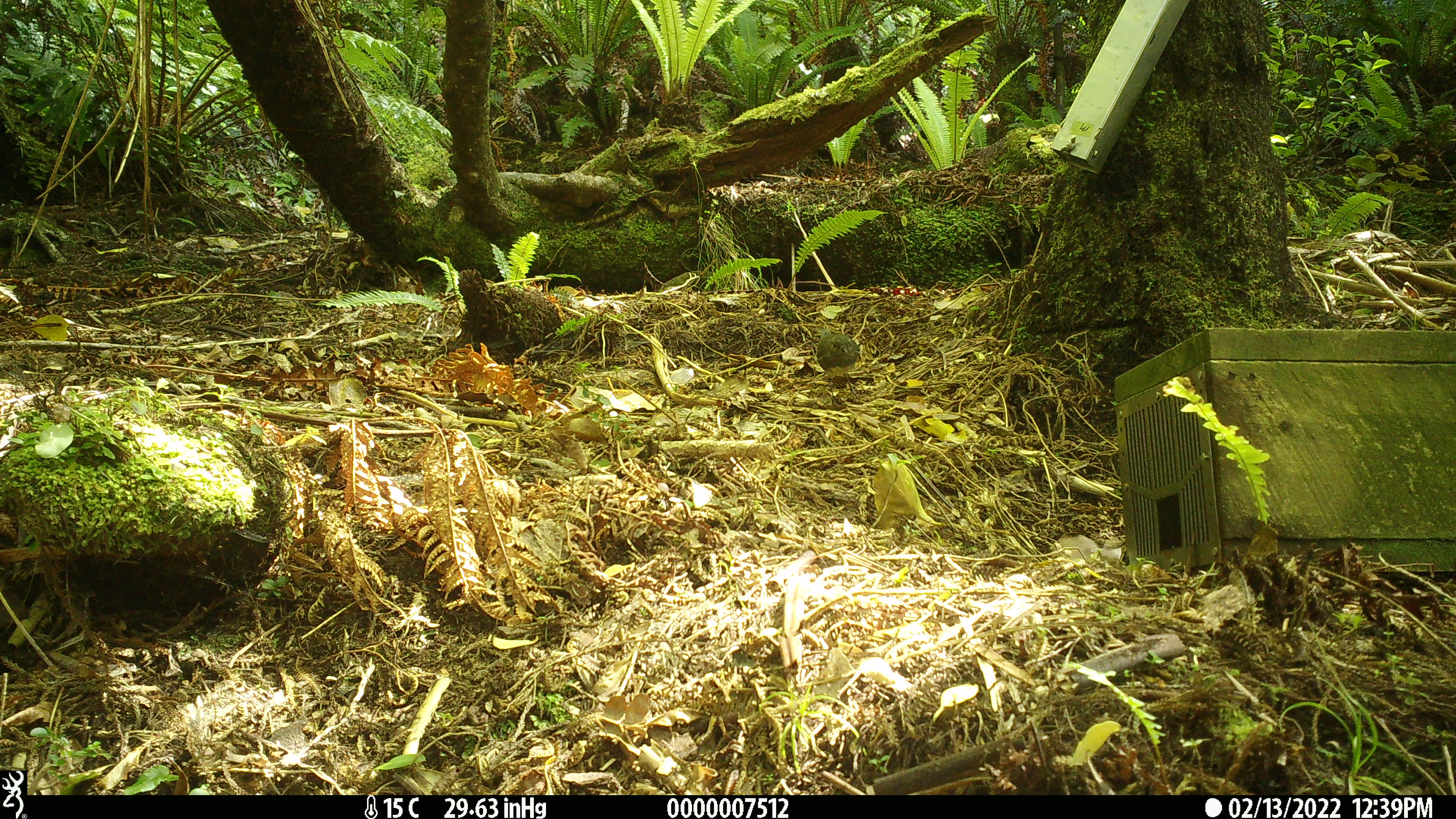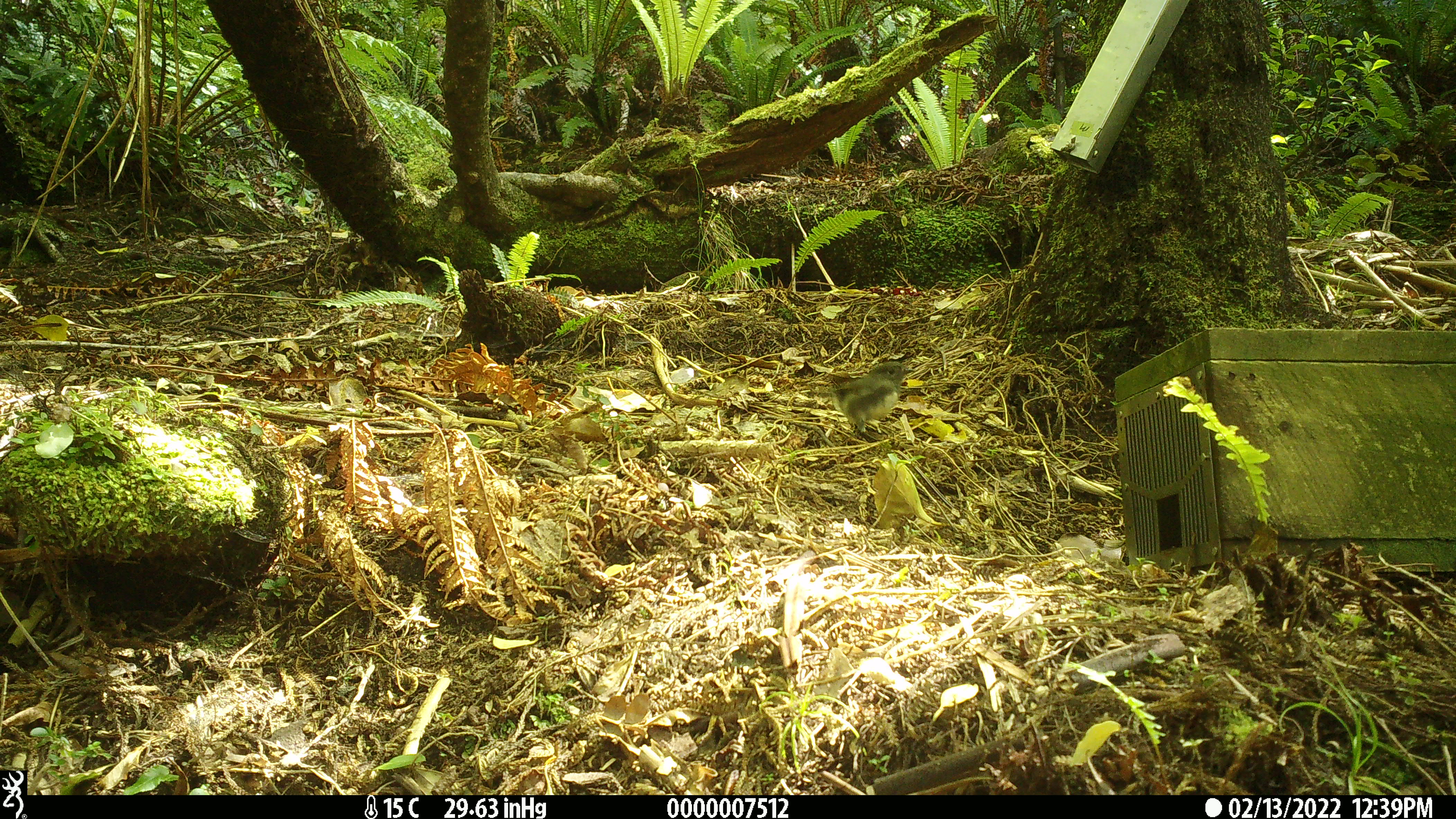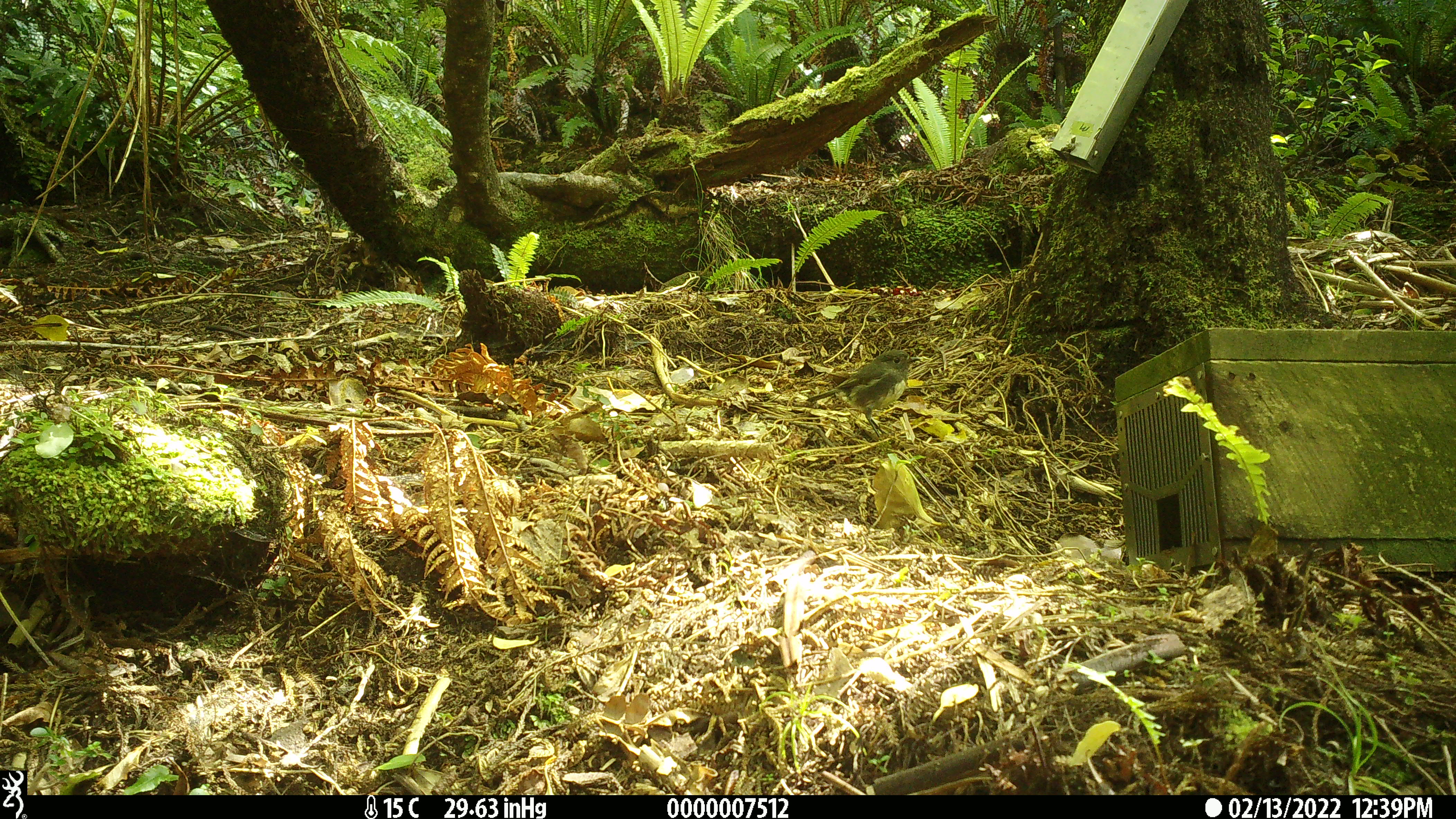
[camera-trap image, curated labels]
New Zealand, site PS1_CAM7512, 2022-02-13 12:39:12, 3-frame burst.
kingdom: Animalia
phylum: Chordata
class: Aves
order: Passeriformes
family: Petroicidae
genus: Petroica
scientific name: Petroica australis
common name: new zealand robin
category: robin